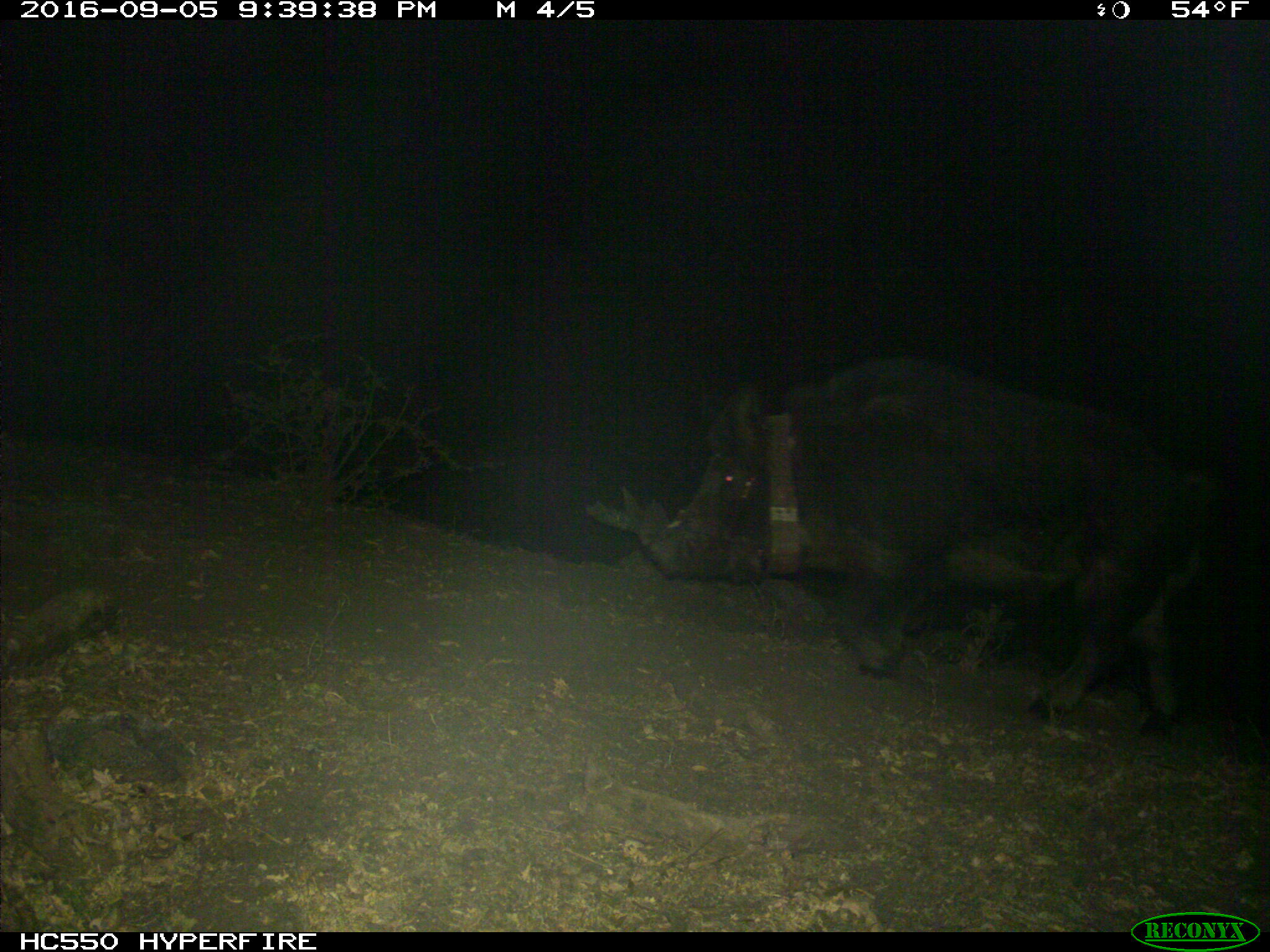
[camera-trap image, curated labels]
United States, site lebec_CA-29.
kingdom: Animalia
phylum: Chordata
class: Mammalia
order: Artiodactyla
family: Suidae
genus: Sus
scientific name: Sus scrofa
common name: wild boar